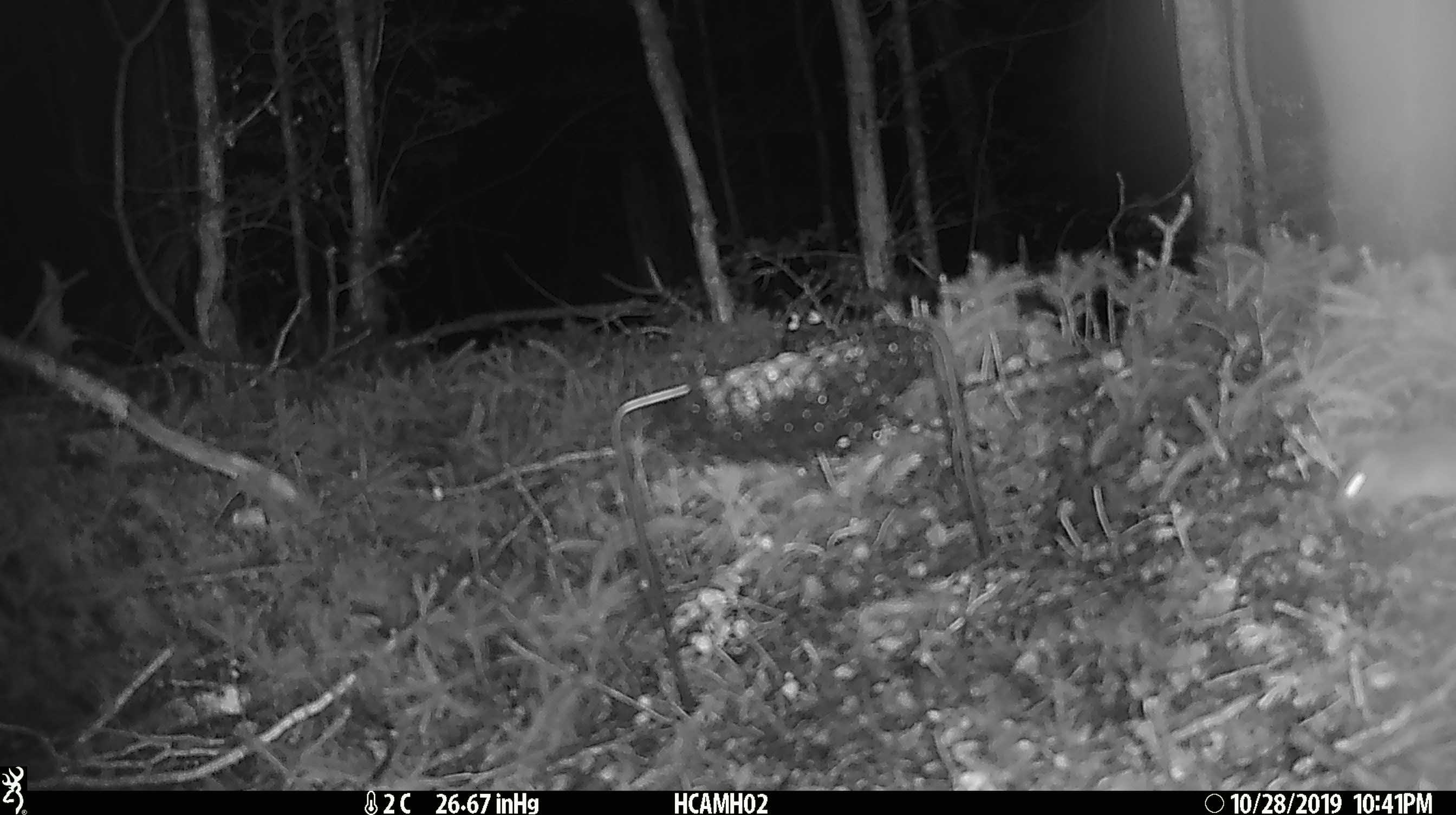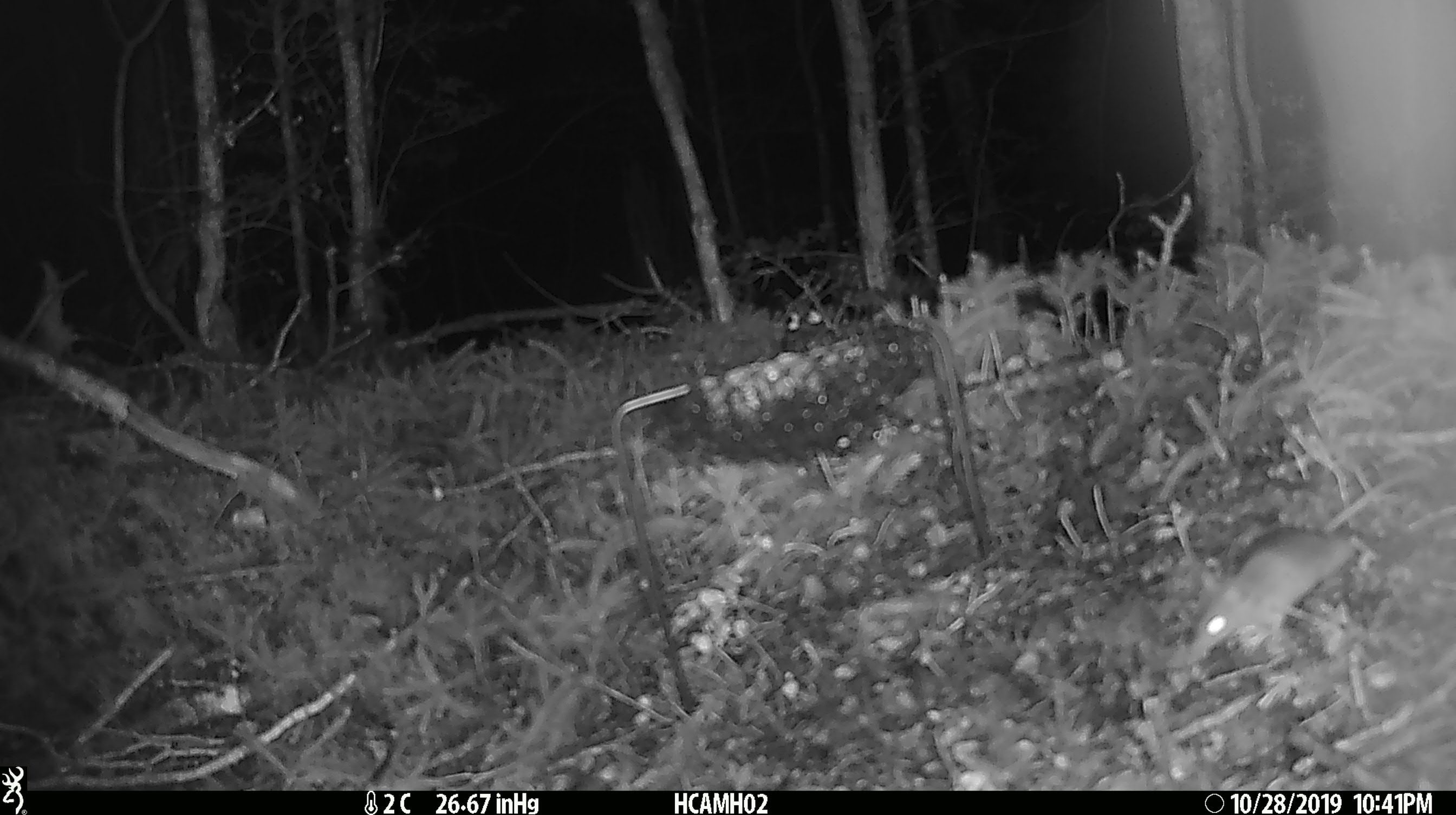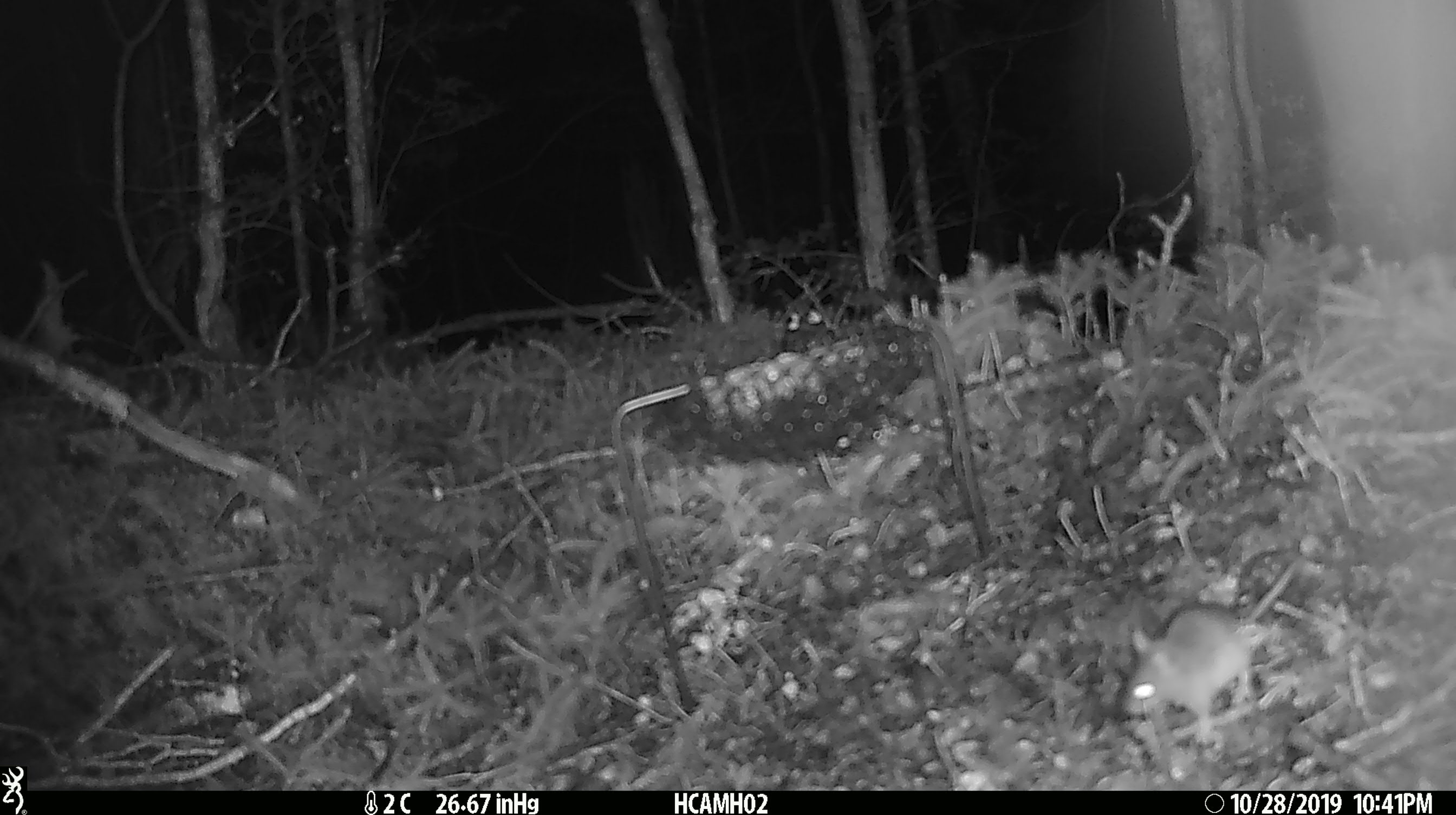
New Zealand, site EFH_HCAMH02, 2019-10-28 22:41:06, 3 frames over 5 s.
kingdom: Animalia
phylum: Chordata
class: Mammalia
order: Rodentia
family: Muridae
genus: Mus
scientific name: Mus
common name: mouse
Mouse (Mus).